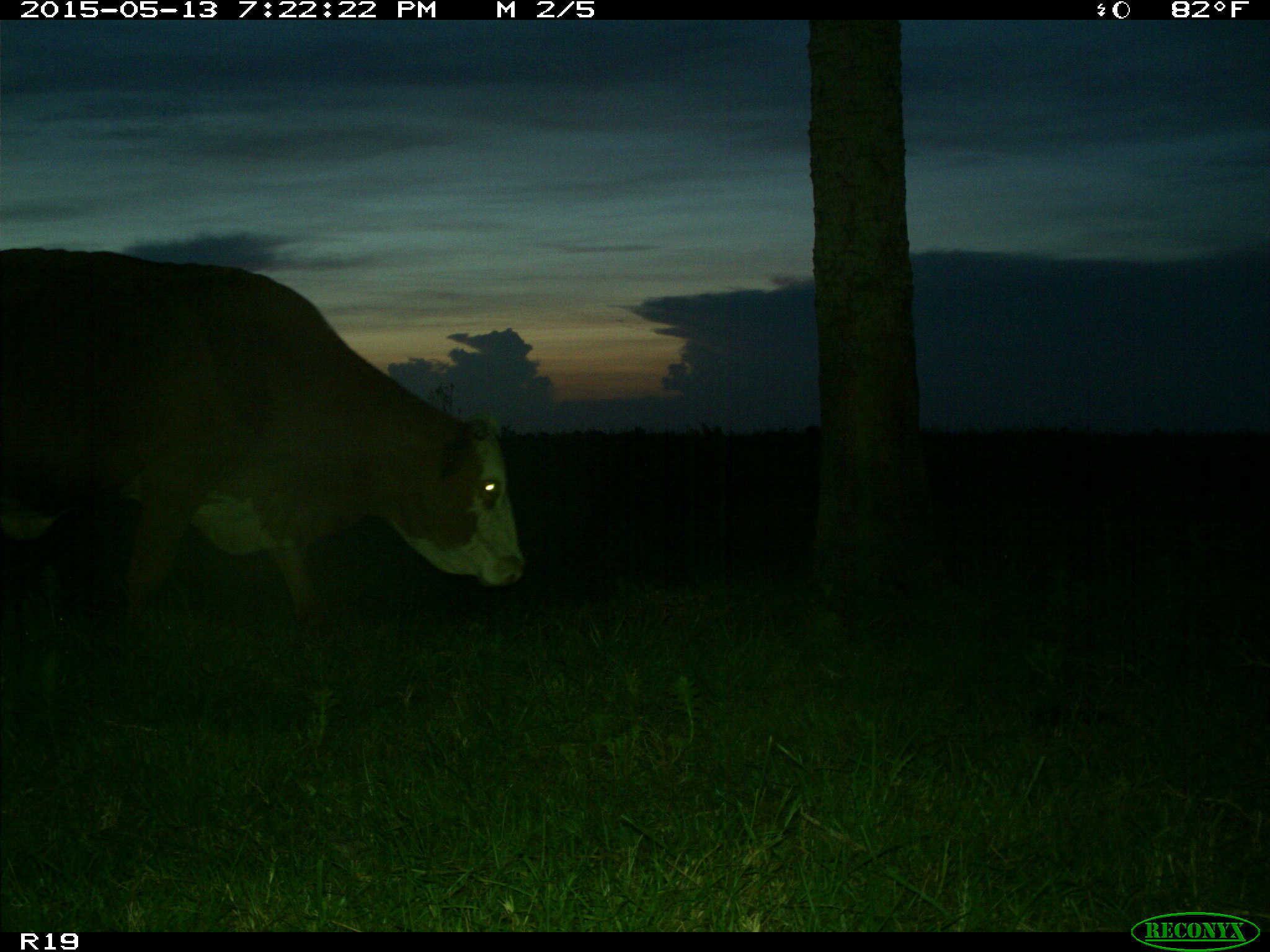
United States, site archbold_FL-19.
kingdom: Animalia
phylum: Chordata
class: Mammalia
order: Artiodactyla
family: Bovidae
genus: Bos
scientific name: Bos taurus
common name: domestic cow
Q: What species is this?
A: Bos taurus (domestic cow).